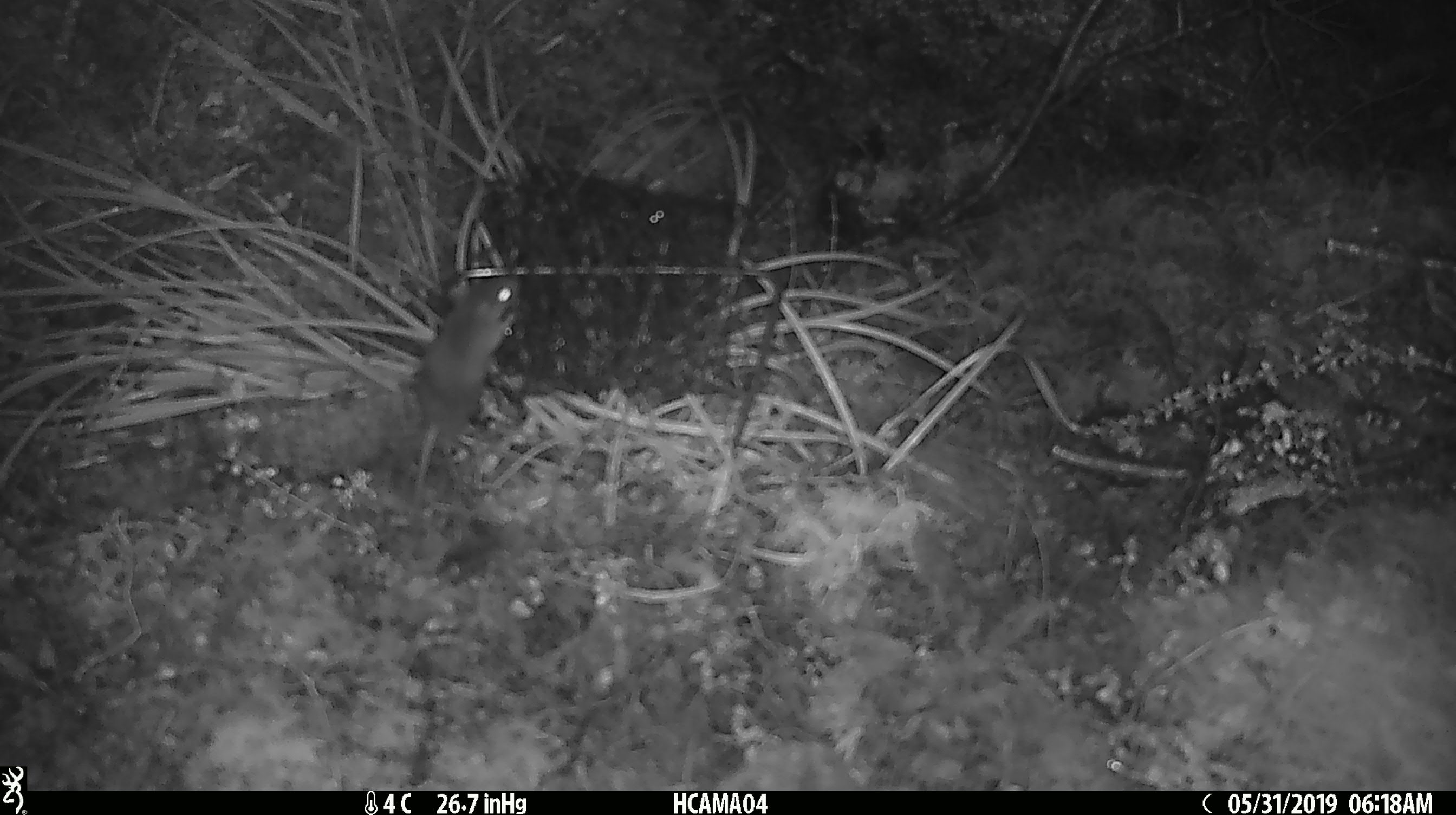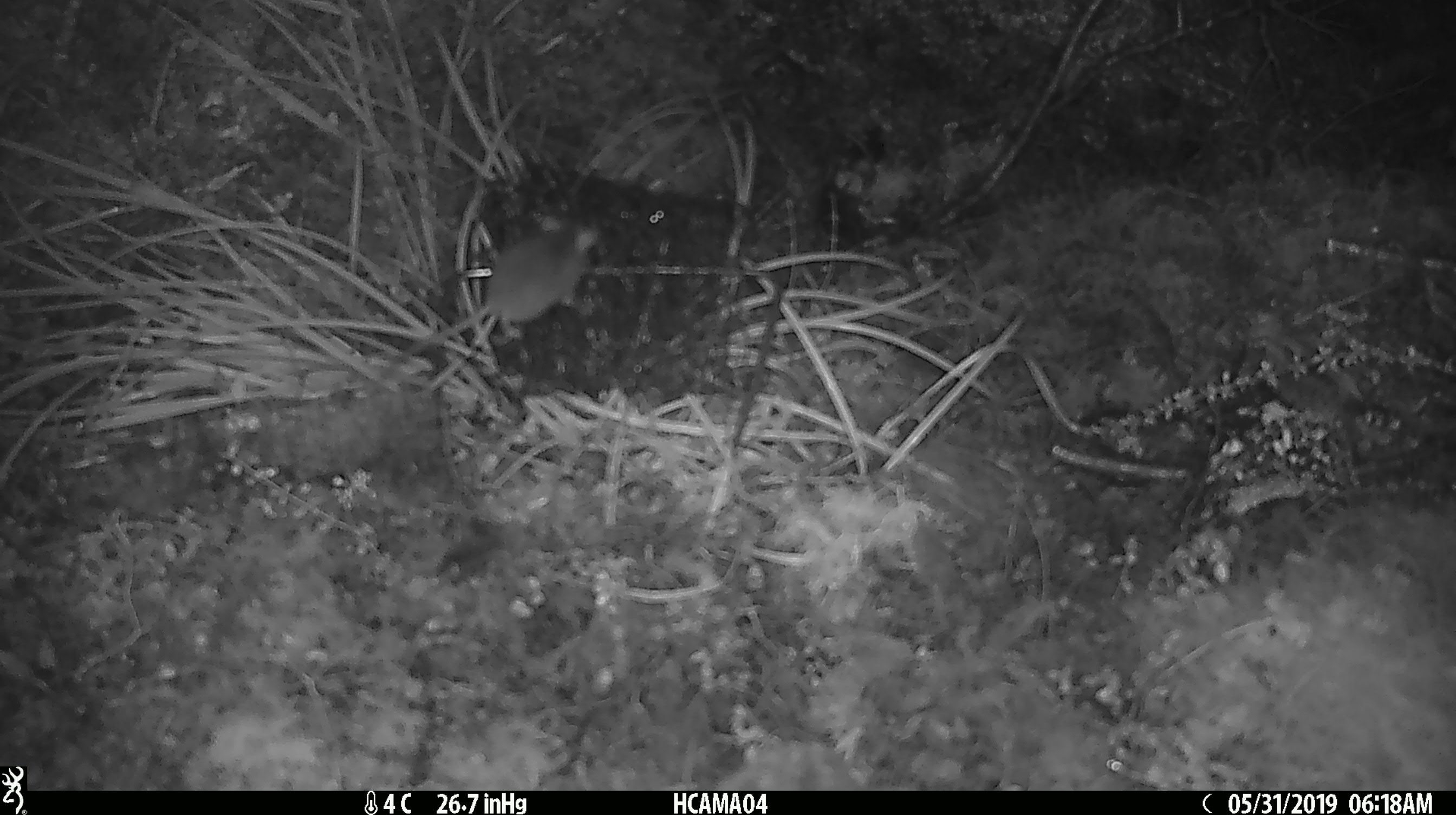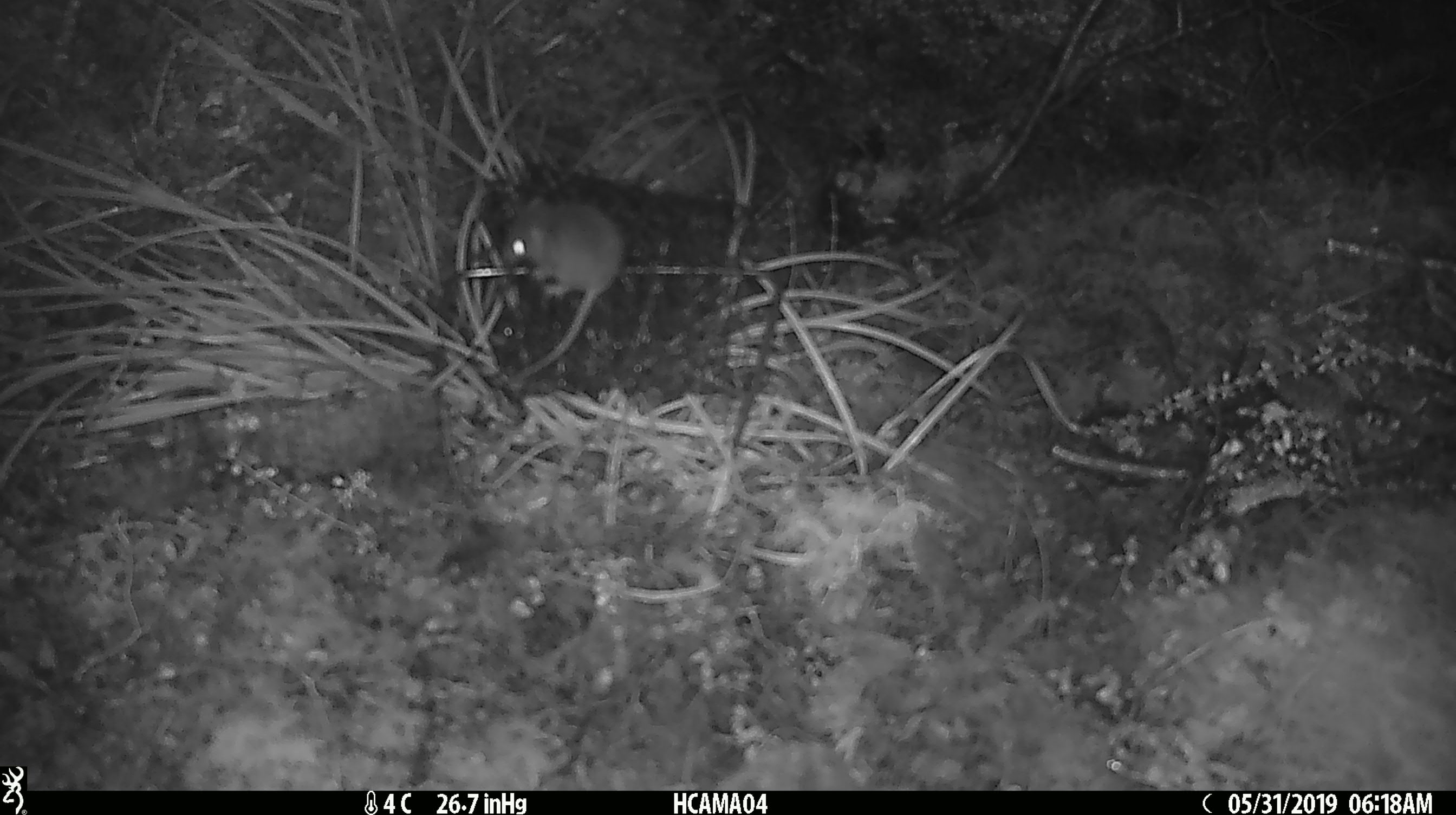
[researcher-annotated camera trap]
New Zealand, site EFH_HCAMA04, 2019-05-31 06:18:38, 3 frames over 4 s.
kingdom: Animalia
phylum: Chordata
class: Mammalia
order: Rodentia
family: Muridae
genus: Mus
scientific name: Mus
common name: mouse